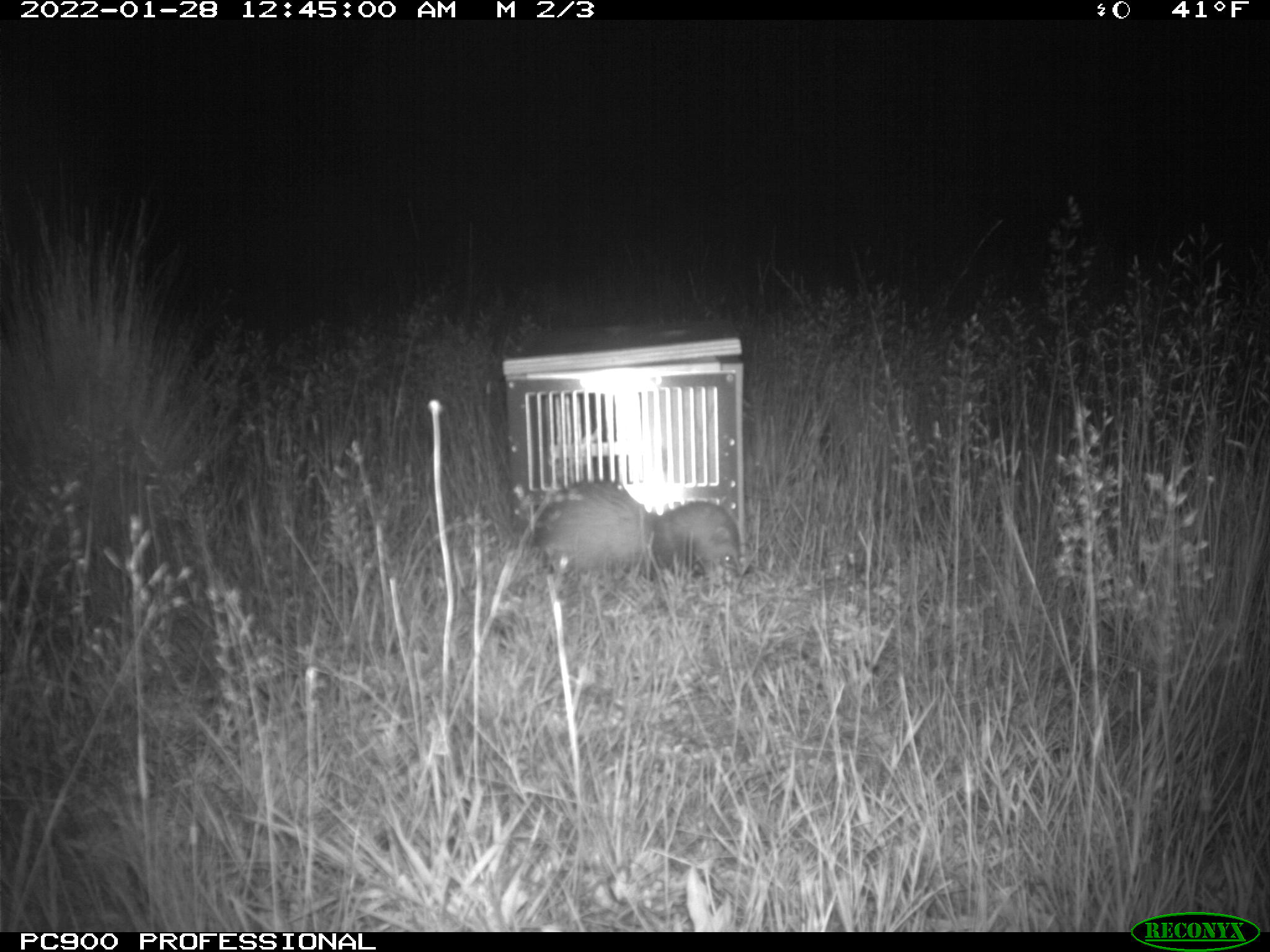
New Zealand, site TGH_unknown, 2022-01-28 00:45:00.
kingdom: Animalia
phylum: Chordata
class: Mammalia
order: Carnivora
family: Mustelidae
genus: Mustela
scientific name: Mustela furo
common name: ferret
Ferret (Mustela furo).